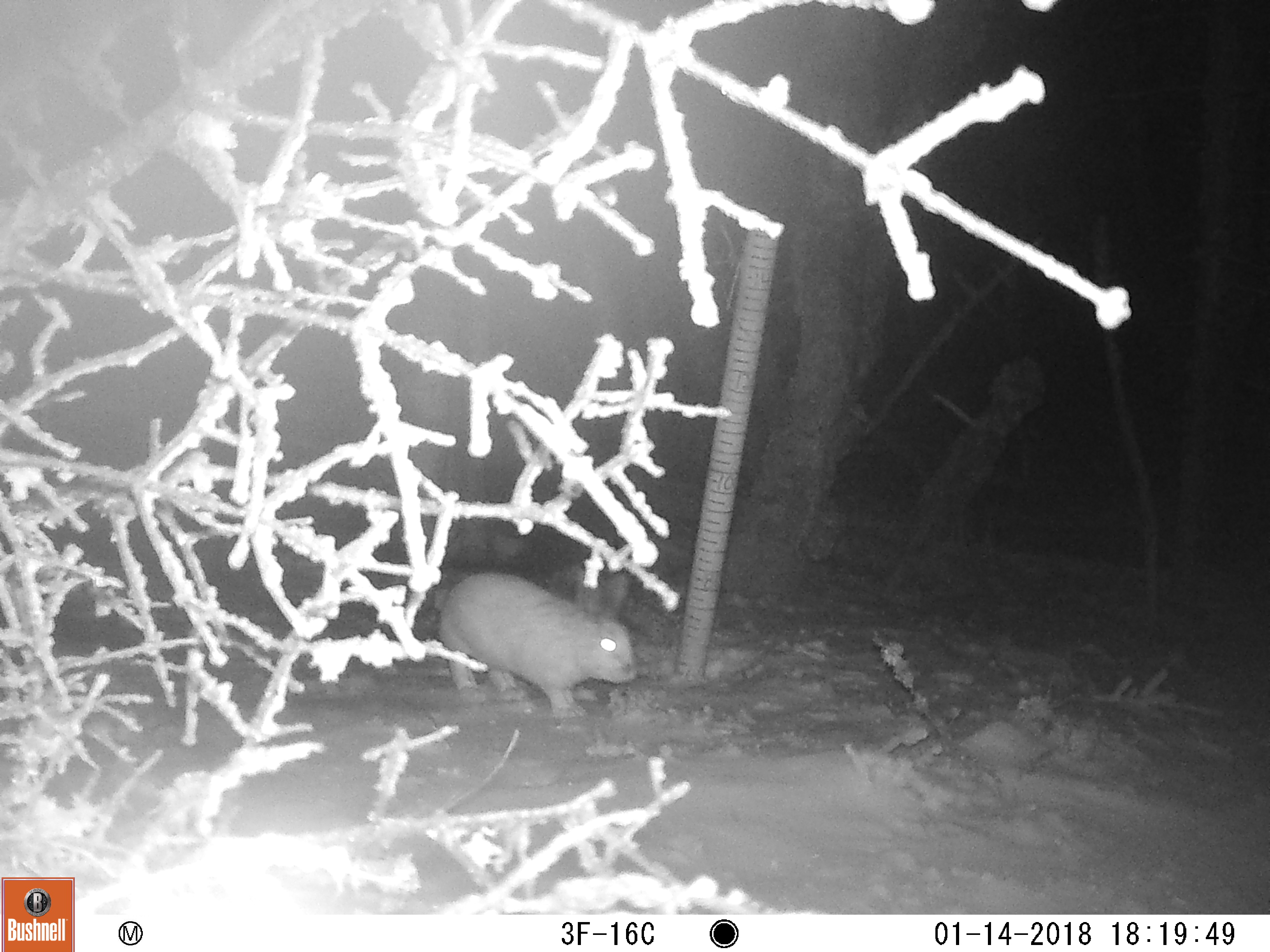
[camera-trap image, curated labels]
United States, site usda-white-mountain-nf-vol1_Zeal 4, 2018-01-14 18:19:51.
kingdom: Animalia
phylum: Chordata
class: Mammalia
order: Lagomorpha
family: Leporidae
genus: Lepus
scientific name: Lepus americanus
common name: snowshoe hare